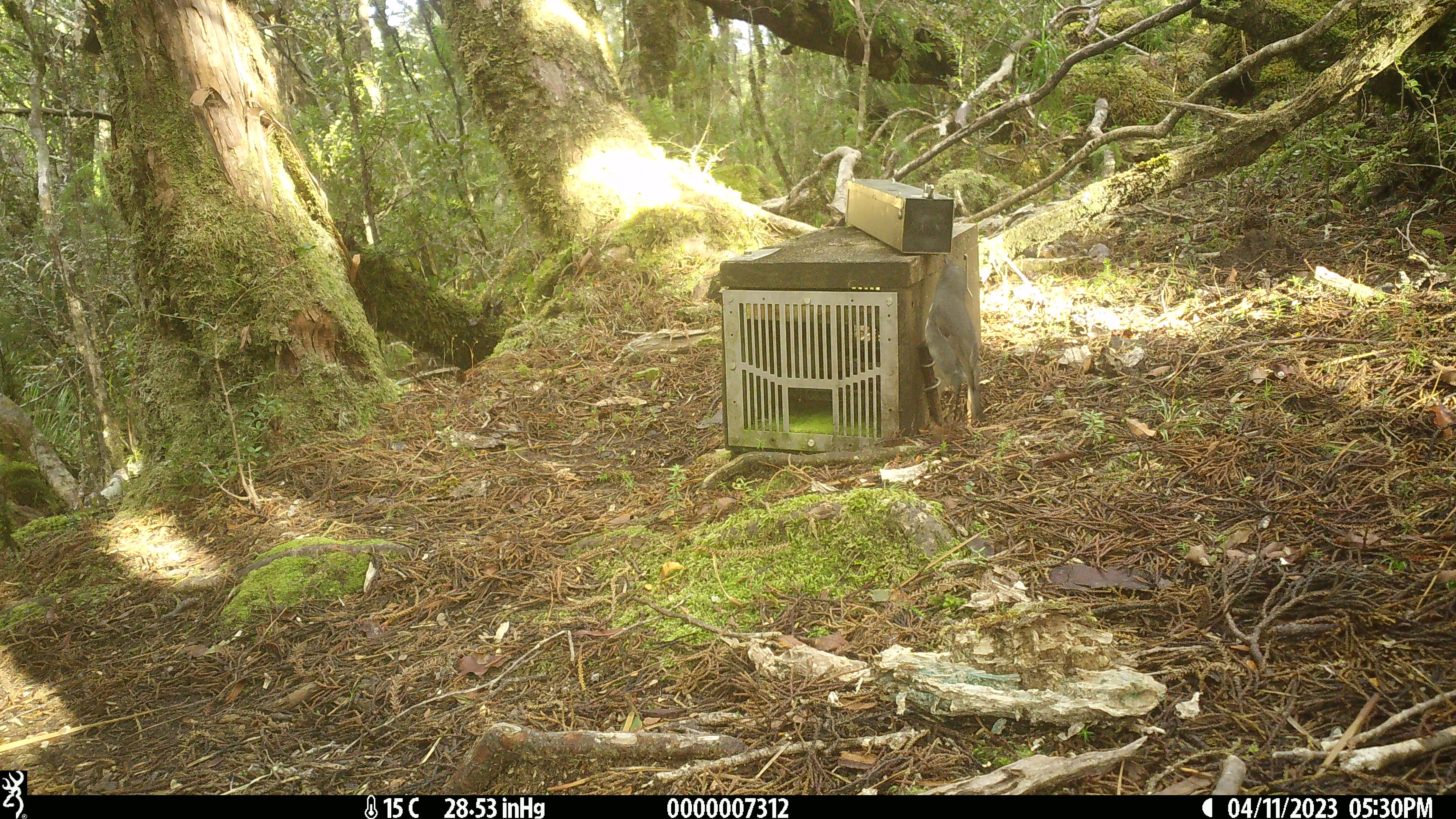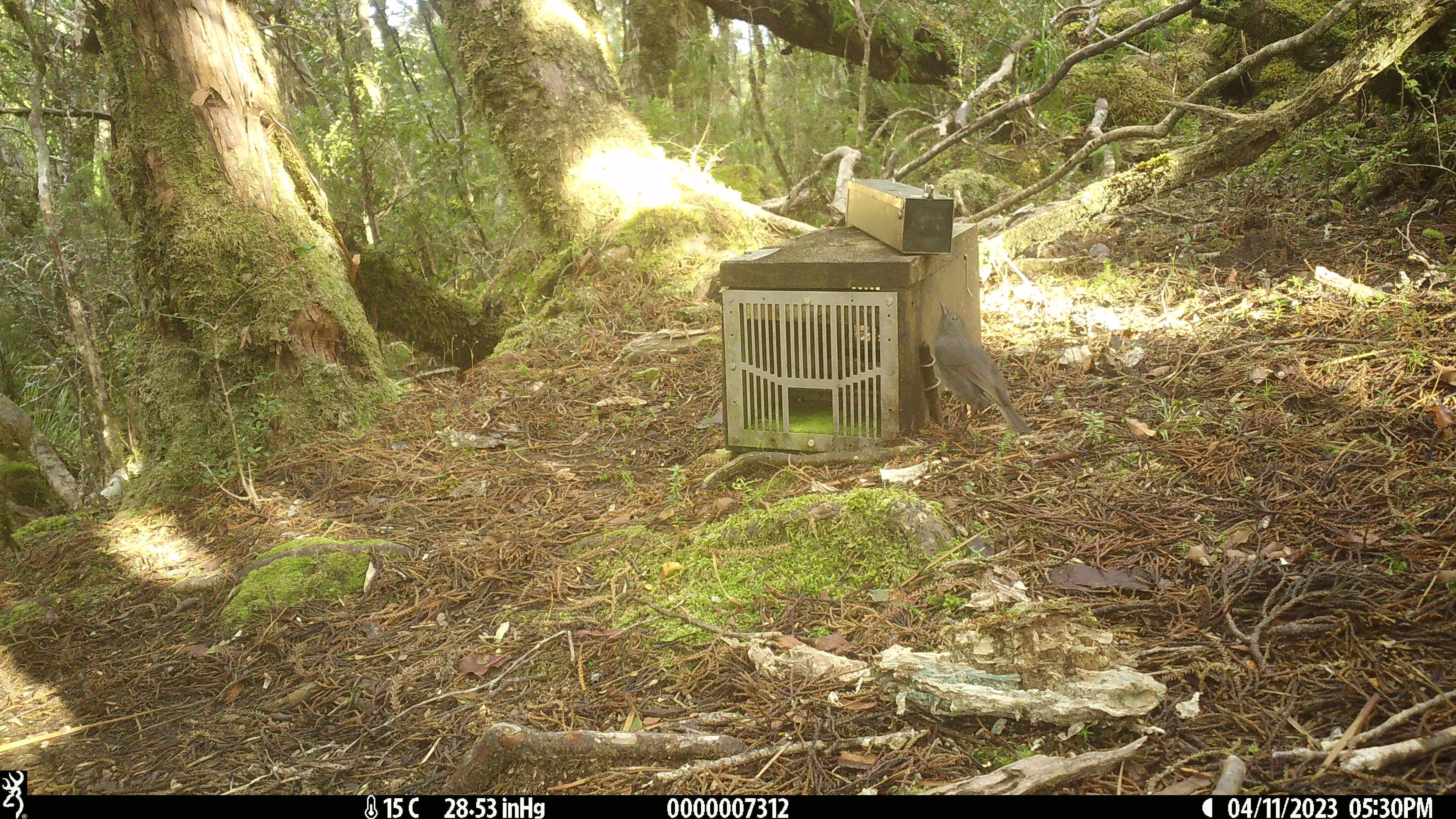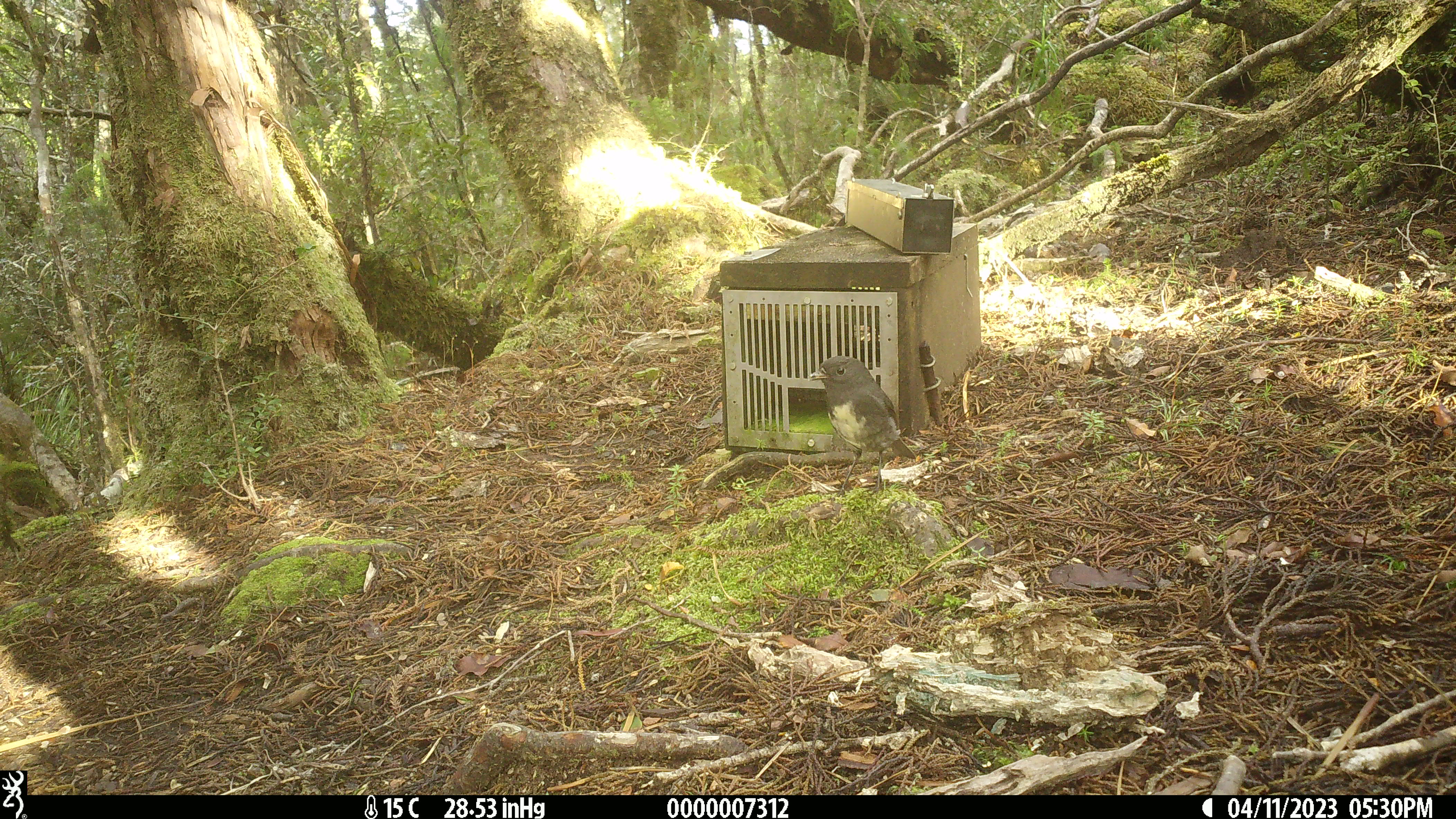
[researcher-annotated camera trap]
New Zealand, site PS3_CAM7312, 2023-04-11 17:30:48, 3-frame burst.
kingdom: Animalia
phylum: Chordata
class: Aves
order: Passeriformes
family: Petroicidae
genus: Petroica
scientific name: Petroica australis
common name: new zealand robin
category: robin